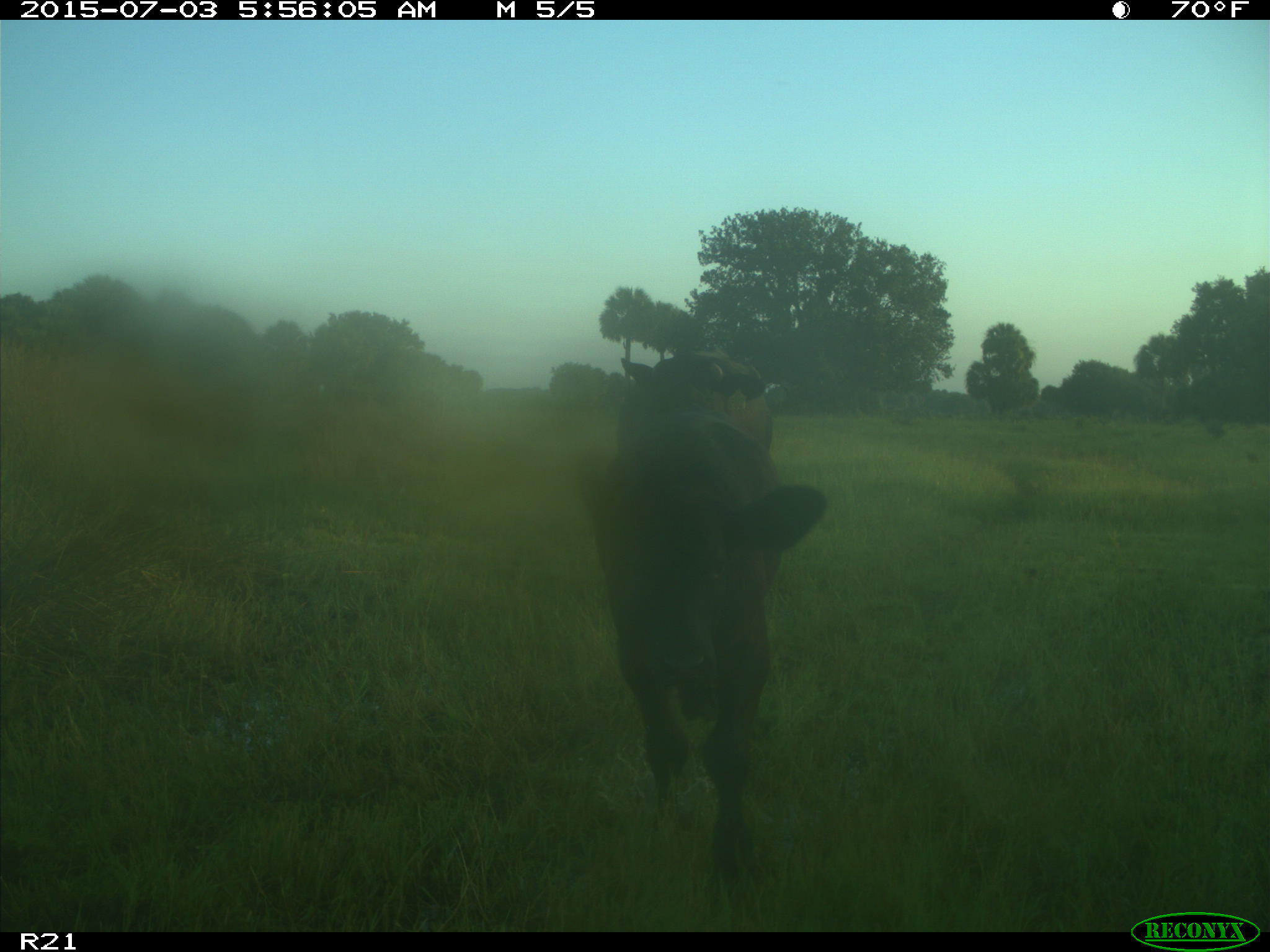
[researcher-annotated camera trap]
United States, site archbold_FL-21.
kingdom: Animalia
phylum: Chordata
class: Mammalia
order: Artiodactyla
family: Bovidae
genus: Bos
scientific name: Bos taurus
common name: domestic cow